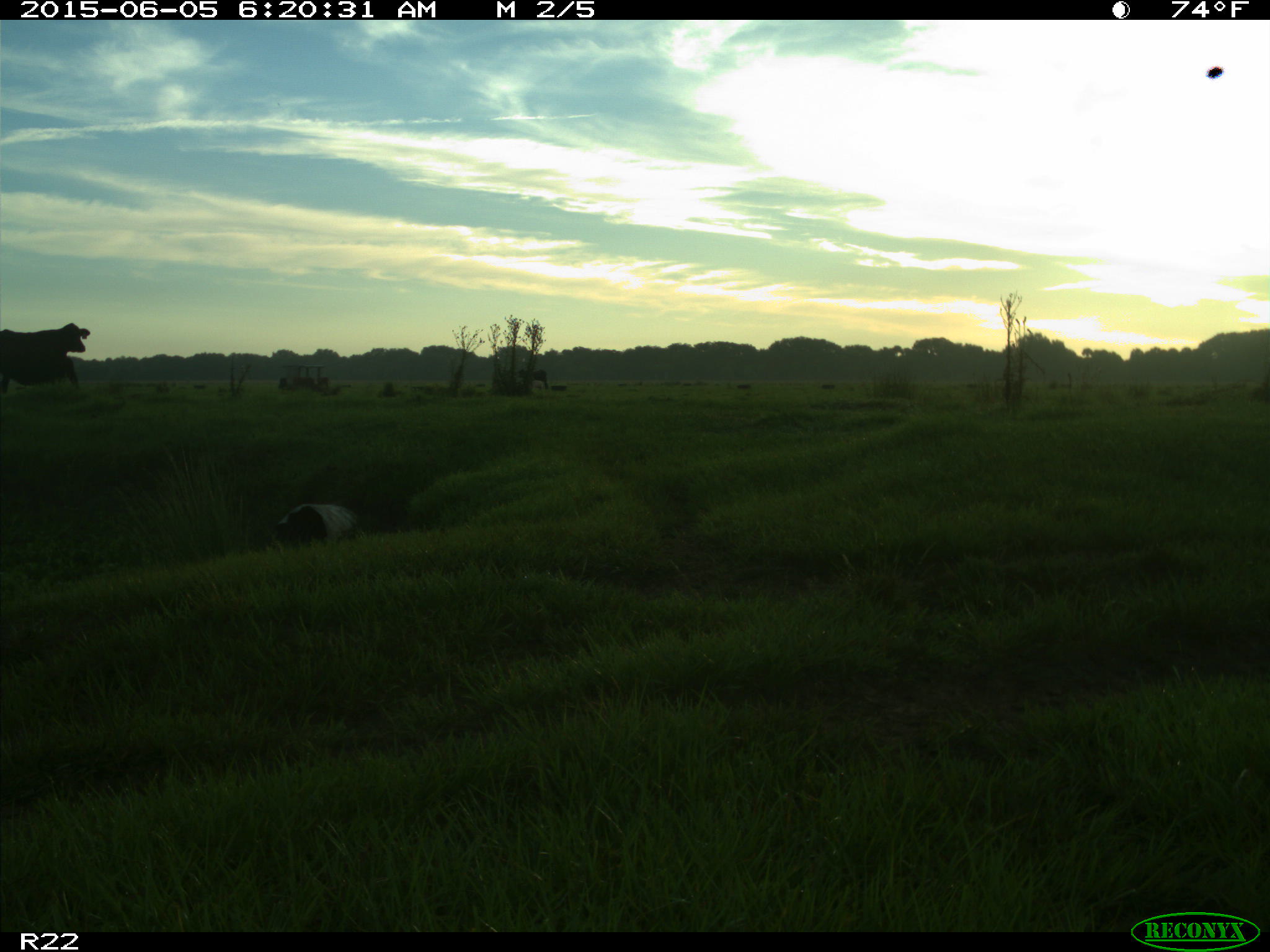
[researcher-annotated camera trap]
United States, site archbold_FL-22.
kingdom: Animalia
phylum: Chordata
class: Mammalia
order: Artiodactyla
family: Bovidae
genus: Bos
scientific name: Bos taurus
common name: domestic cow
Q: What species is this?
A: Bos taurus (domestic cow).